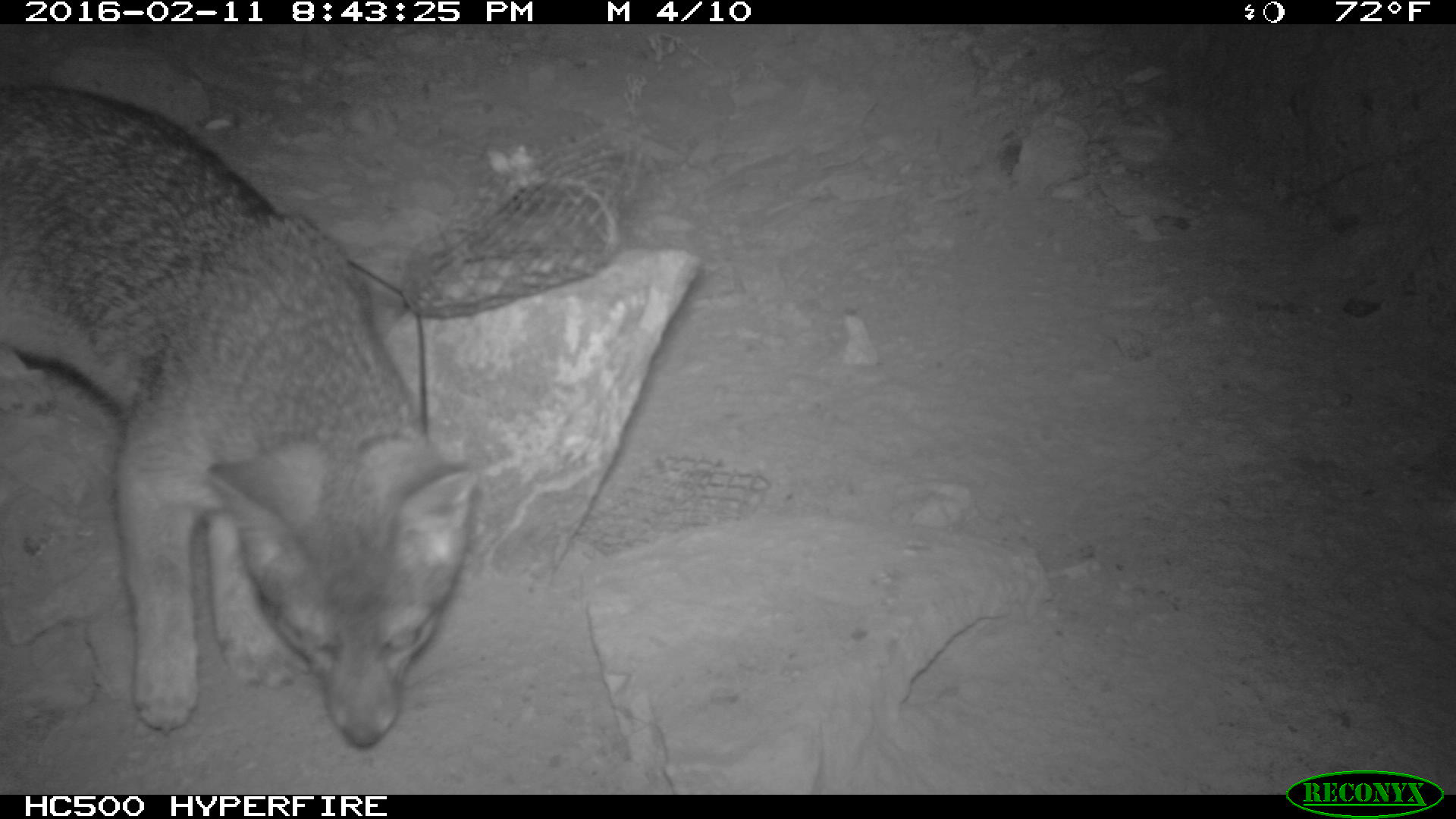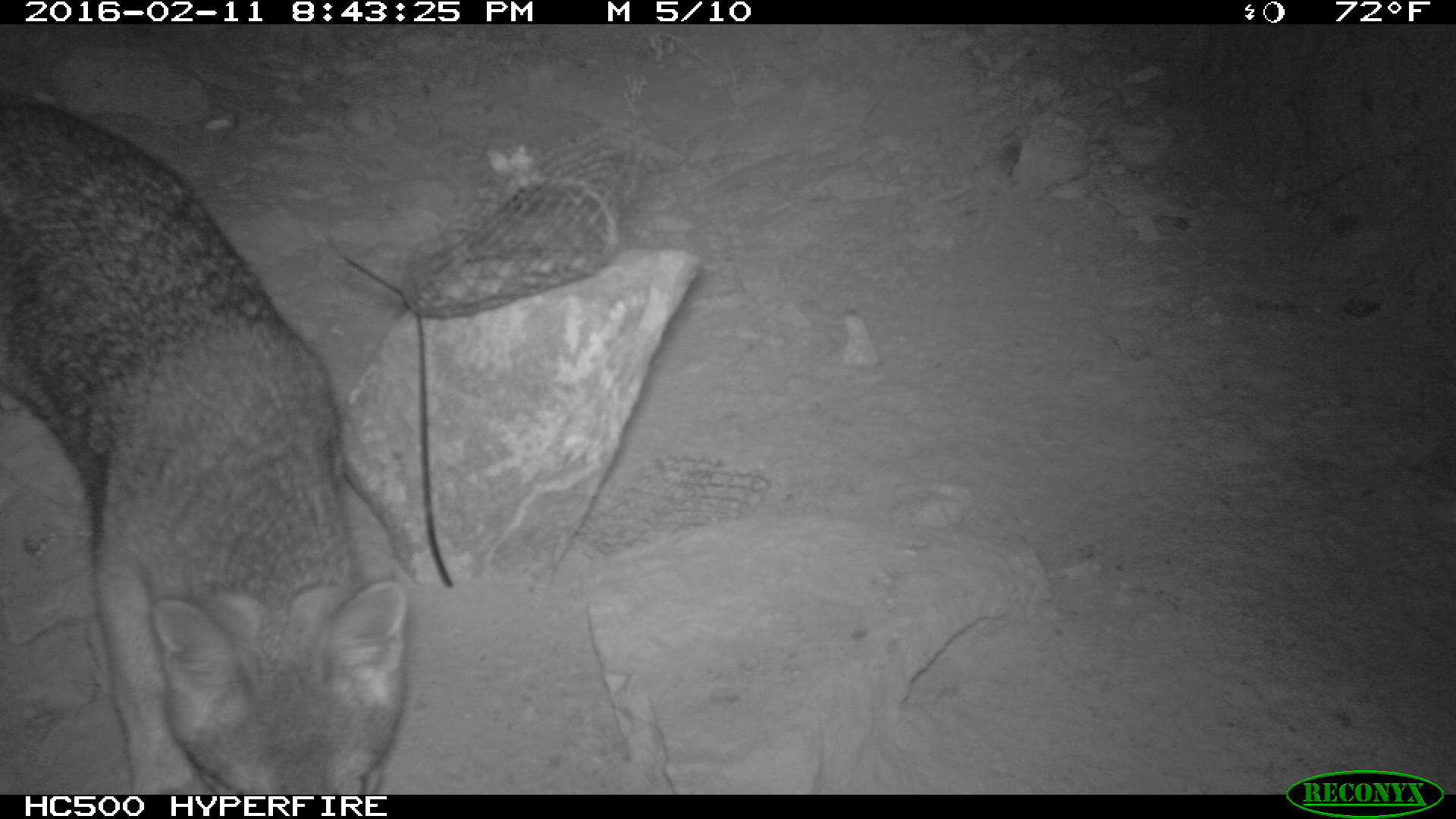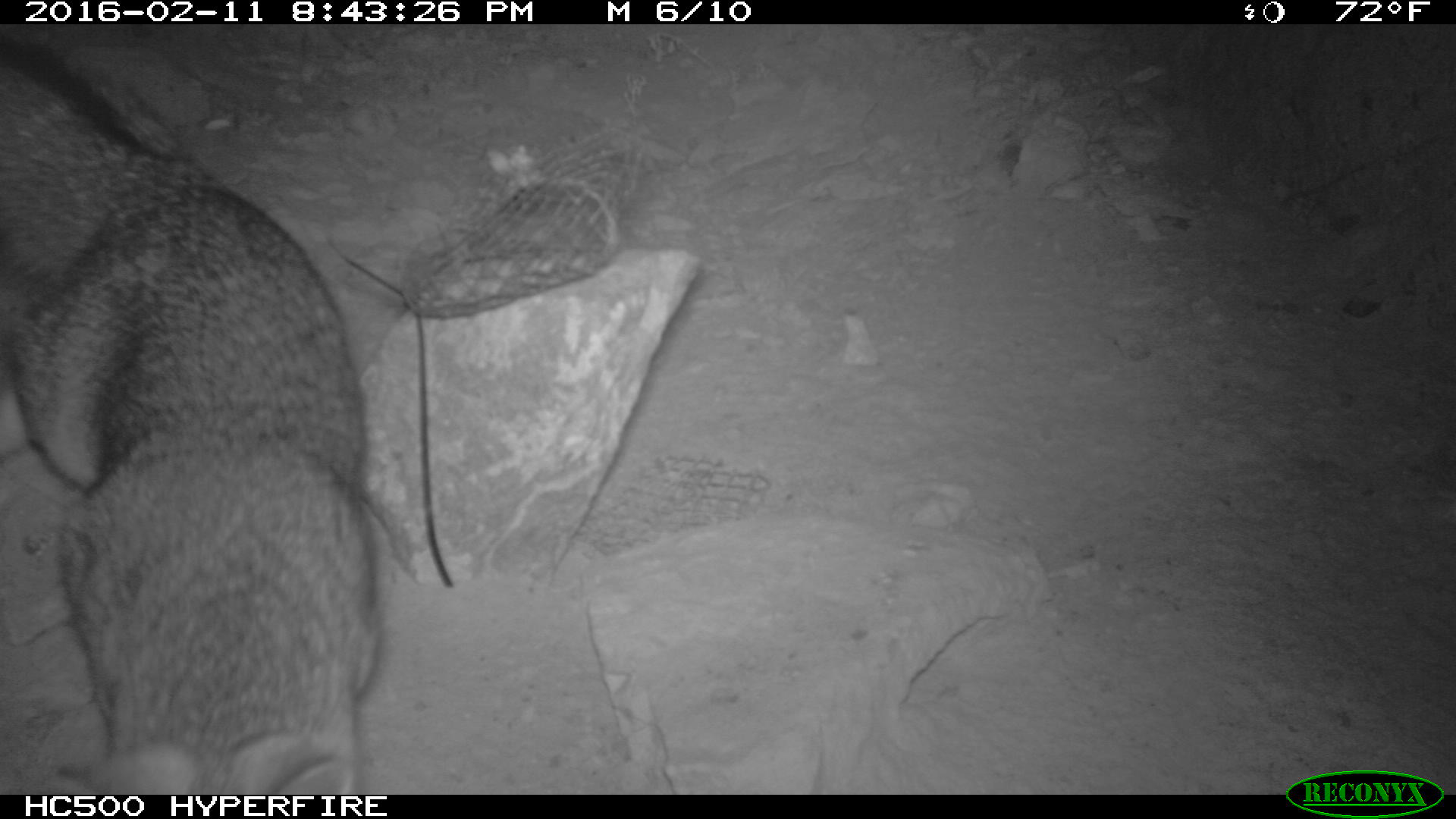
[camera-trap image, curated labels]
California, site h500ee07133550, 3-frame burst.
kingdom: Animalia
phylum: Chordata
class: Mammalia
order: Carnivora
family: Canidae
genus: Urocyon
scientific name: Urocyon littoralis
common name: island fox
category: fox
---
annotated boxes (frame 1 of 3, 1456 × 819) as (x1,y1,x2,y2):
fox: (0,84,472,745)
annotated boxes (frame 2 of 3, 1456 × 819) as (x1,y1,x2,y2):
fox: (0,26,408,795)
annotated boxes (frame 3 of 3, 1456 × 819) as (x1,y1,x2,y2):
fox: (0,42,380,794)